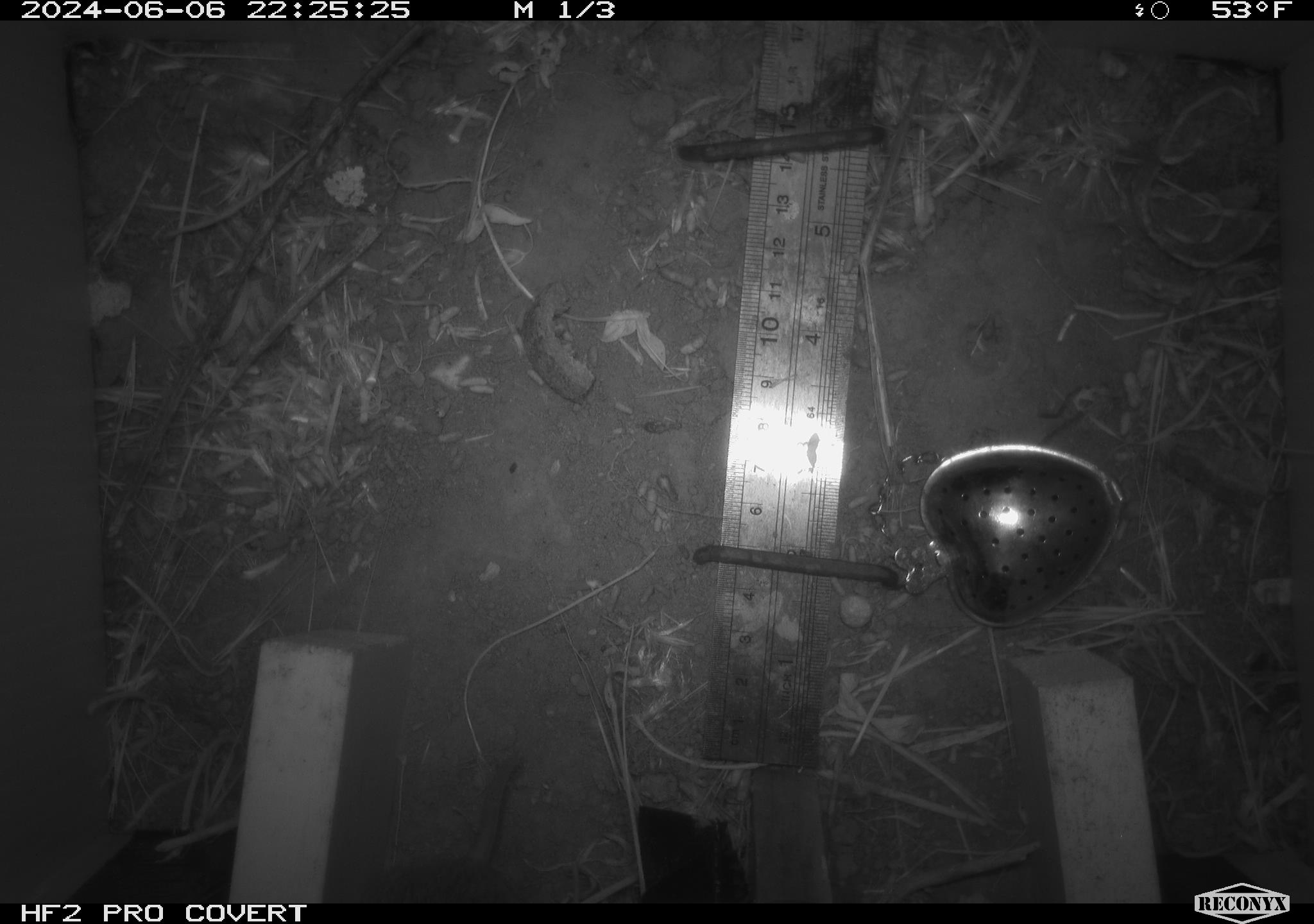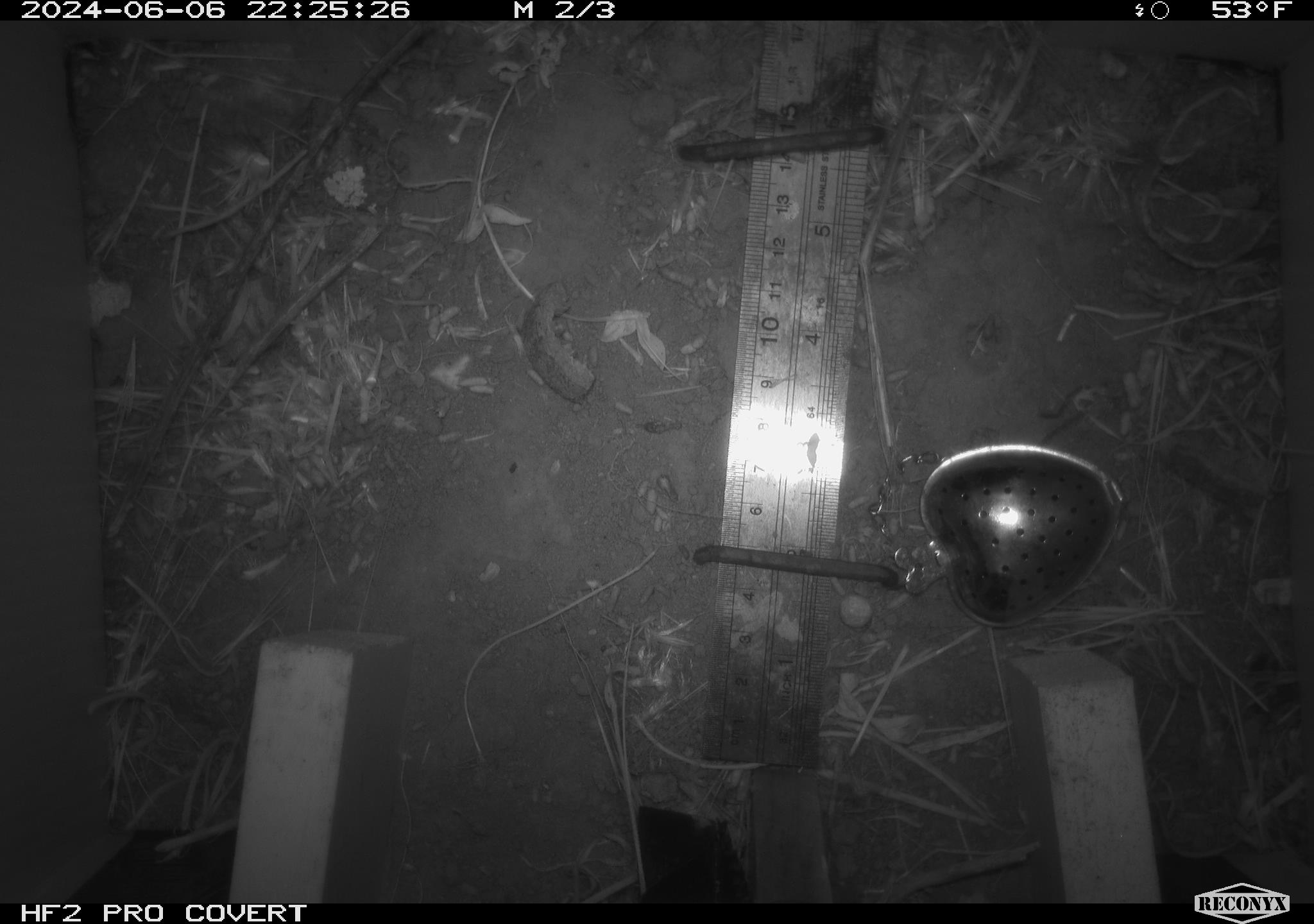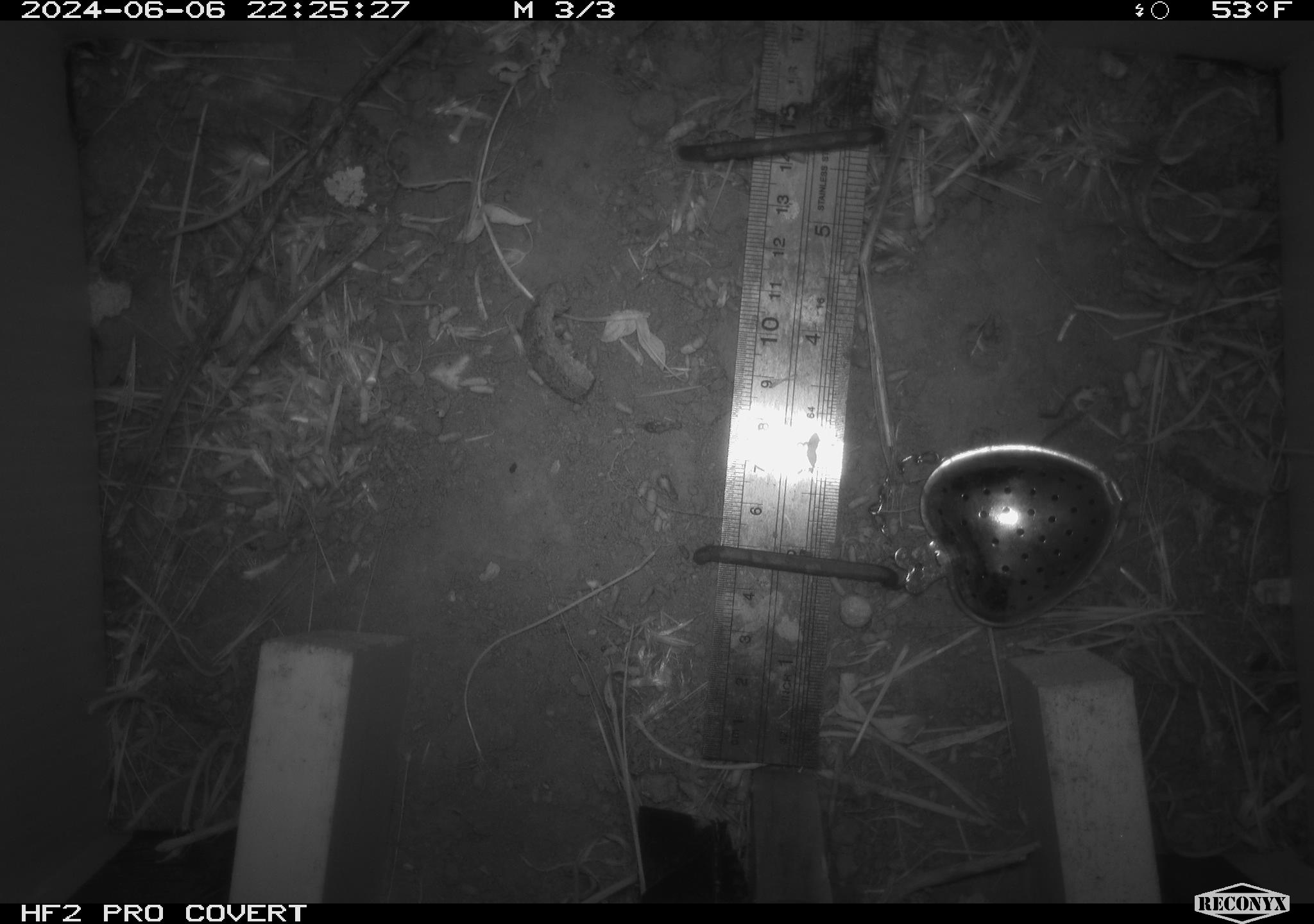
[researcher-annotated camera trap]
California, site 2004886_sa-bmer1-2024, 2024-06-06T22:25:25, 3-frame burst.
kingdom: Animalia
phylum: Chordata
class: Mammalia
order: Rodentia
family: Cricetidae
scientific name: Arvicolinae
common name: voles, lemmings, and muskrats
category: arvicolinae subfamily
Arvicolinae subfamily (voles, lemmings, and muskrats) (Arvicolinae).